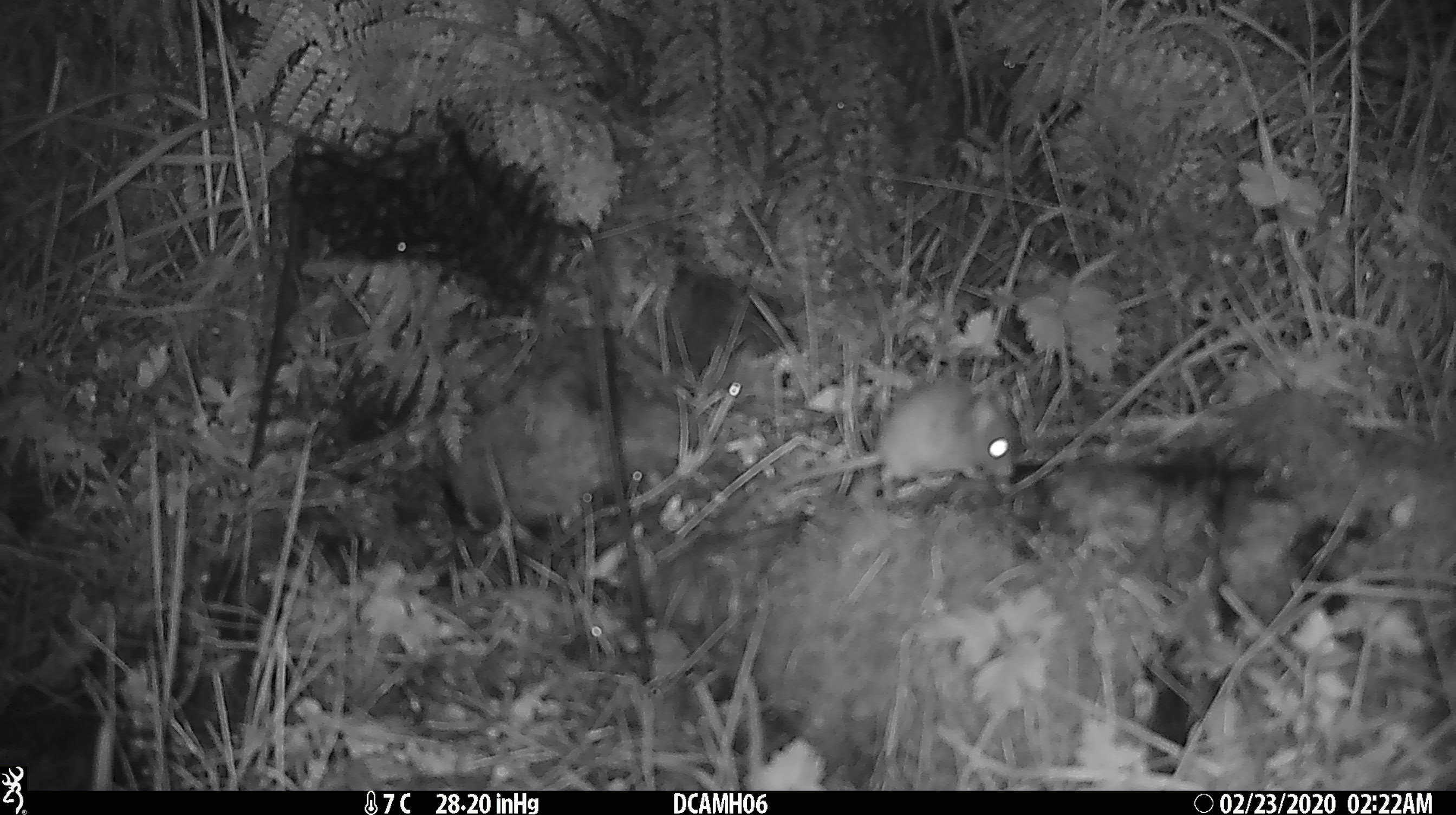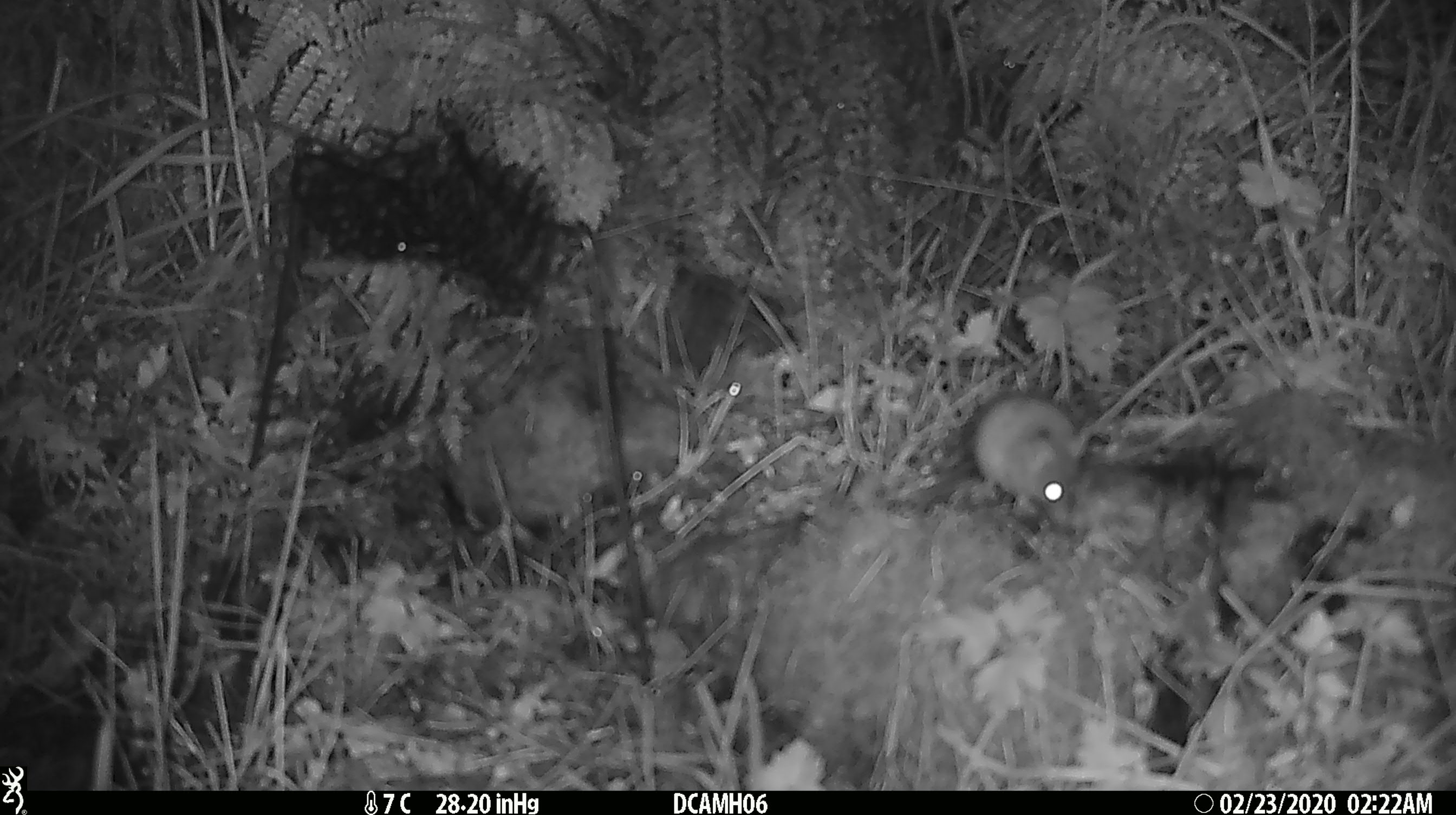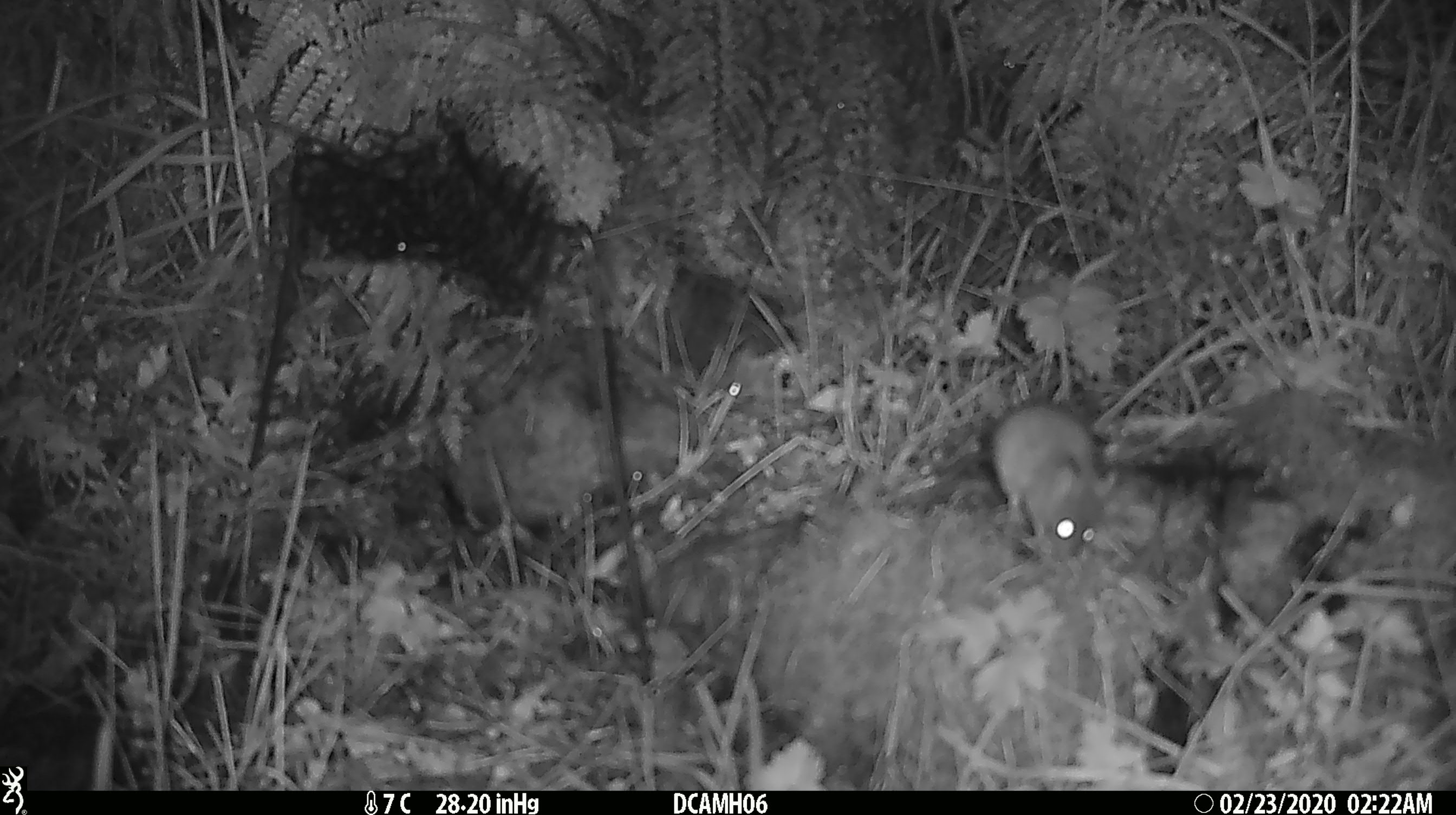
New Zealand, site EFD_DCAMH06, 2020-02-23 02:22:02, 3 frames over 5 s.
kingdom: Animalia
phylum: Chordata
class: Mammalia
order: Rodentia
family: Muridae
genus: Mus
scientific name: Mus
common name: mouse